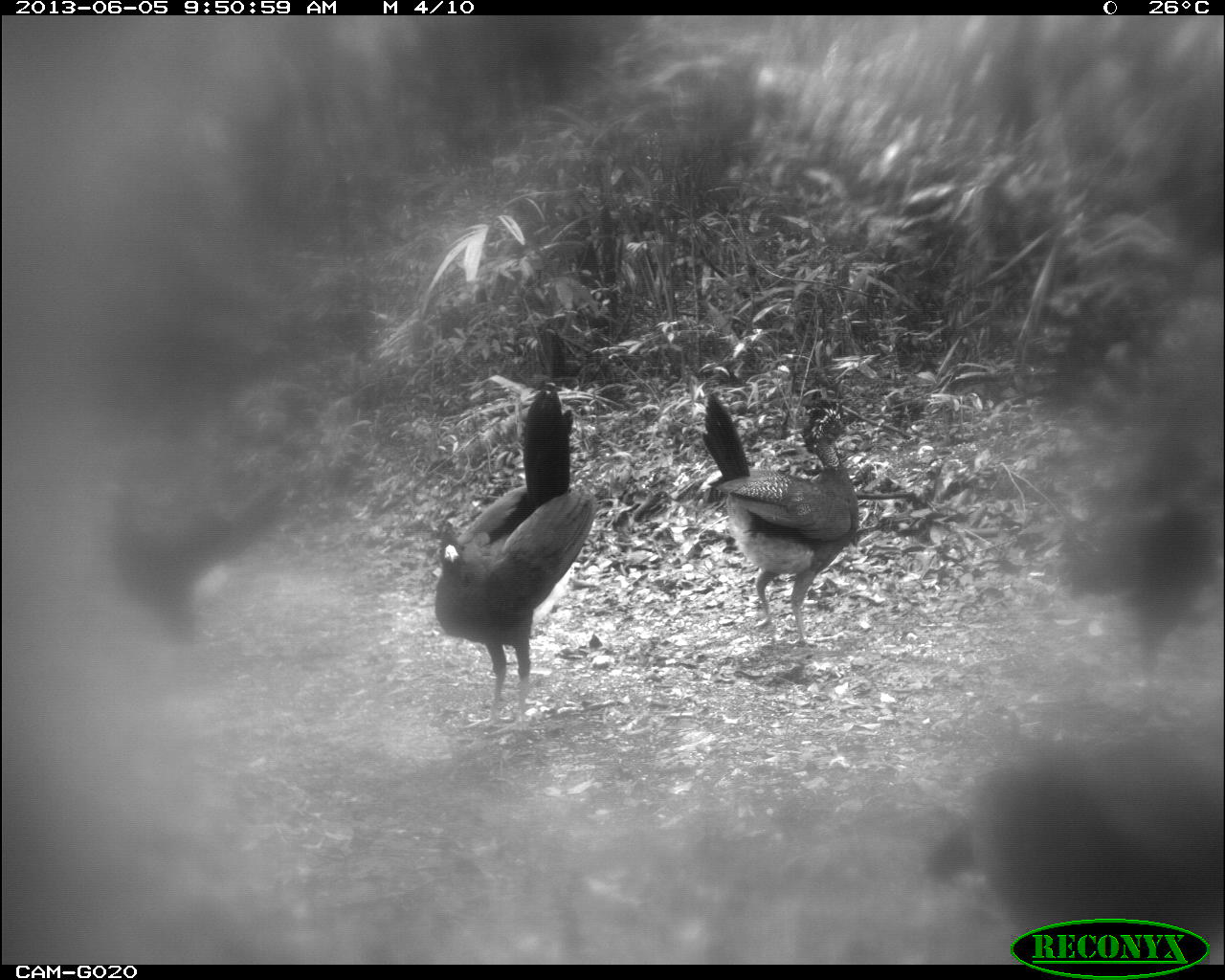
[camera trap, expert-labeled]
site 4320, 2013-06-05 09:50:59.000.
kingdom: Animalia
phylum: Chordata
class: Aves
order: Galliformes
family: Cracidae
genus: Crax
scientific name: Crax rubra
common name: great curassow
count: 5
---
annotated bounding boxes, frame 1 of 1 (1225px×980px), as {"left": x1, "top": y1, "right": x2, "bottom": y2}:
crax rubra: {"left": 928, "top": 761, "right": 1225, "bottom": 962}; {"left": 432, "top": 386, "right": 599, "bottom": 733}; {"left": 699, "top": 390, "right": 862, "bottom": 646}; {"left": 105, "top": 480, "right": 284, "bottom": 636}